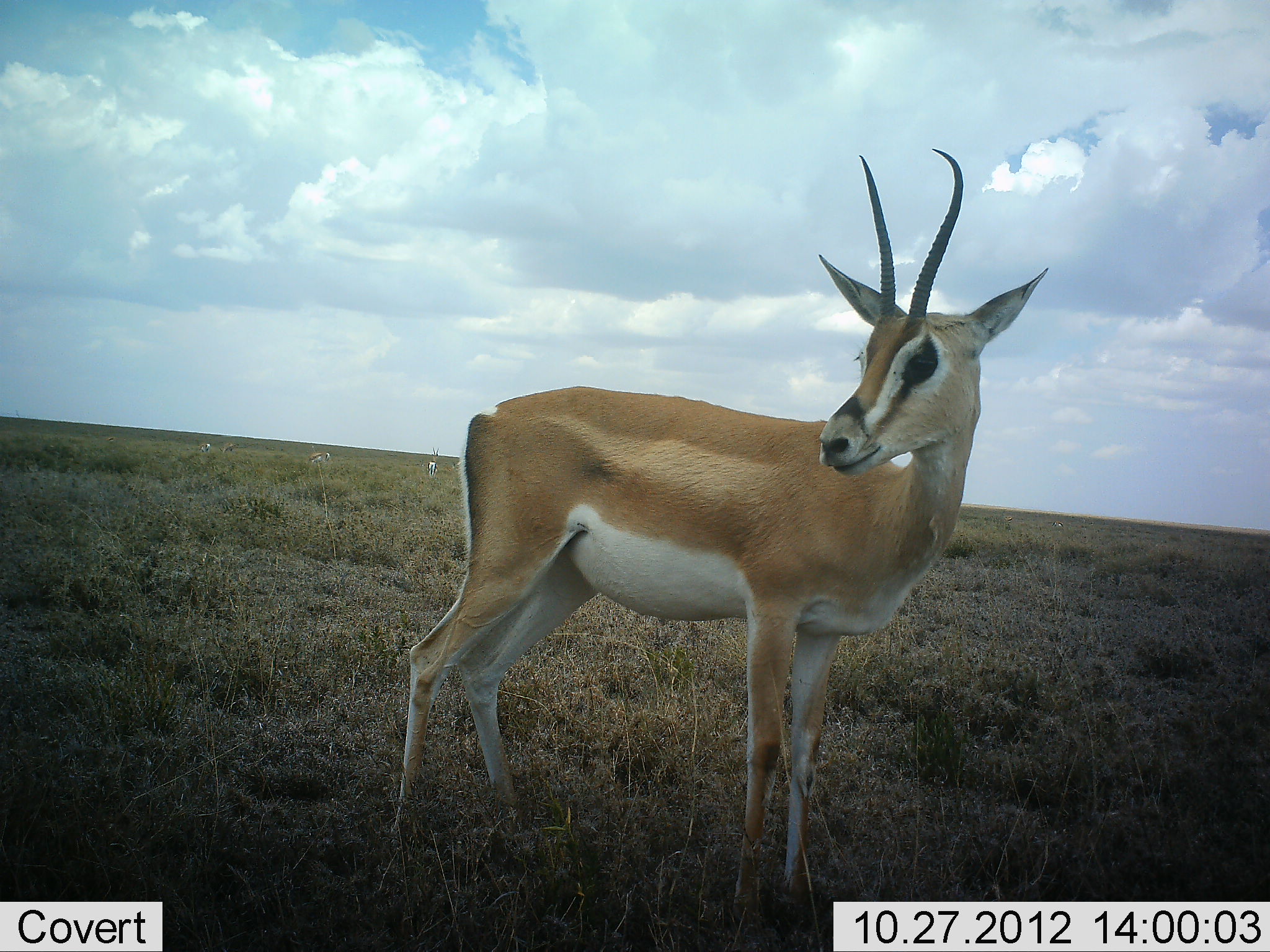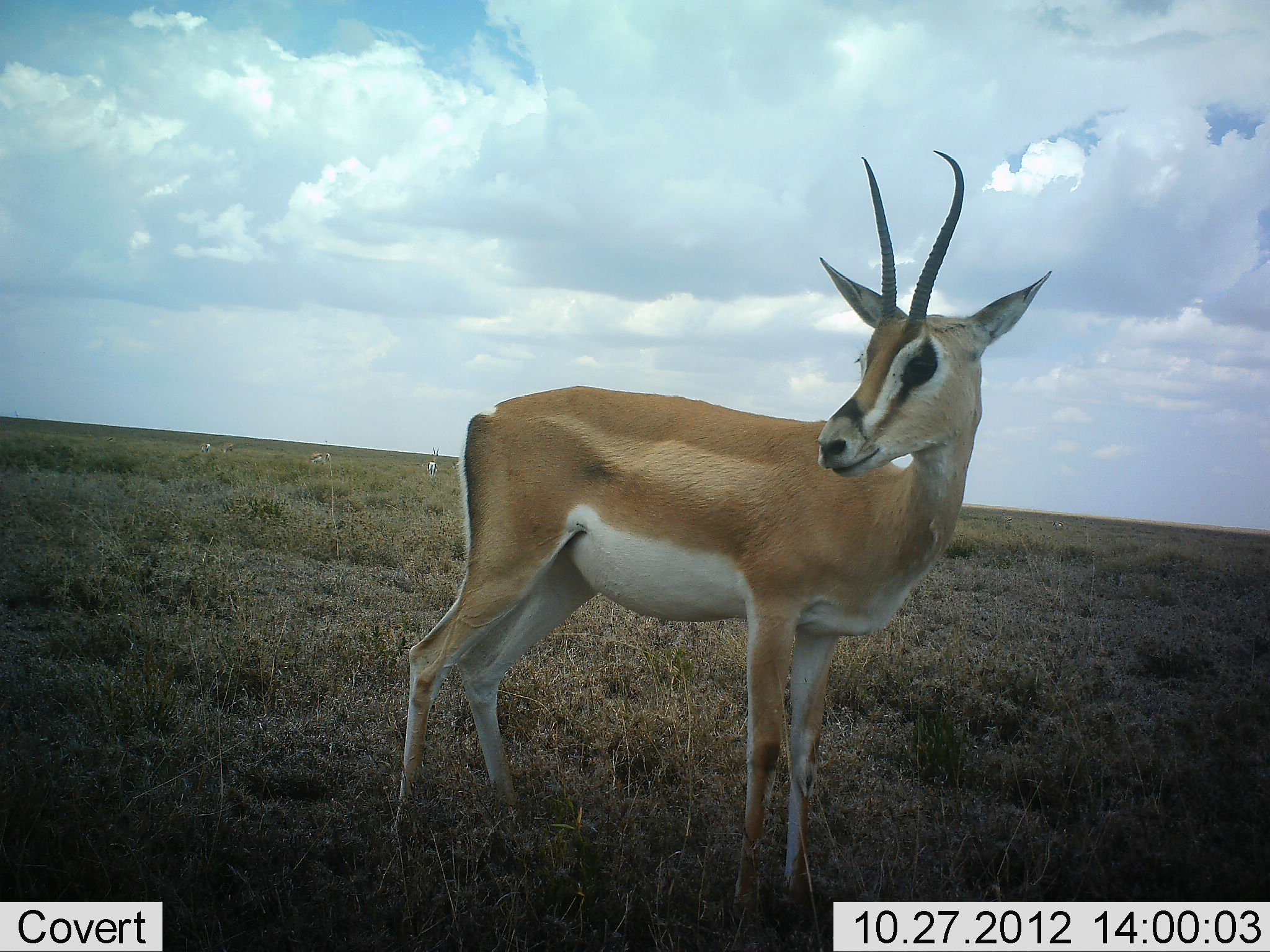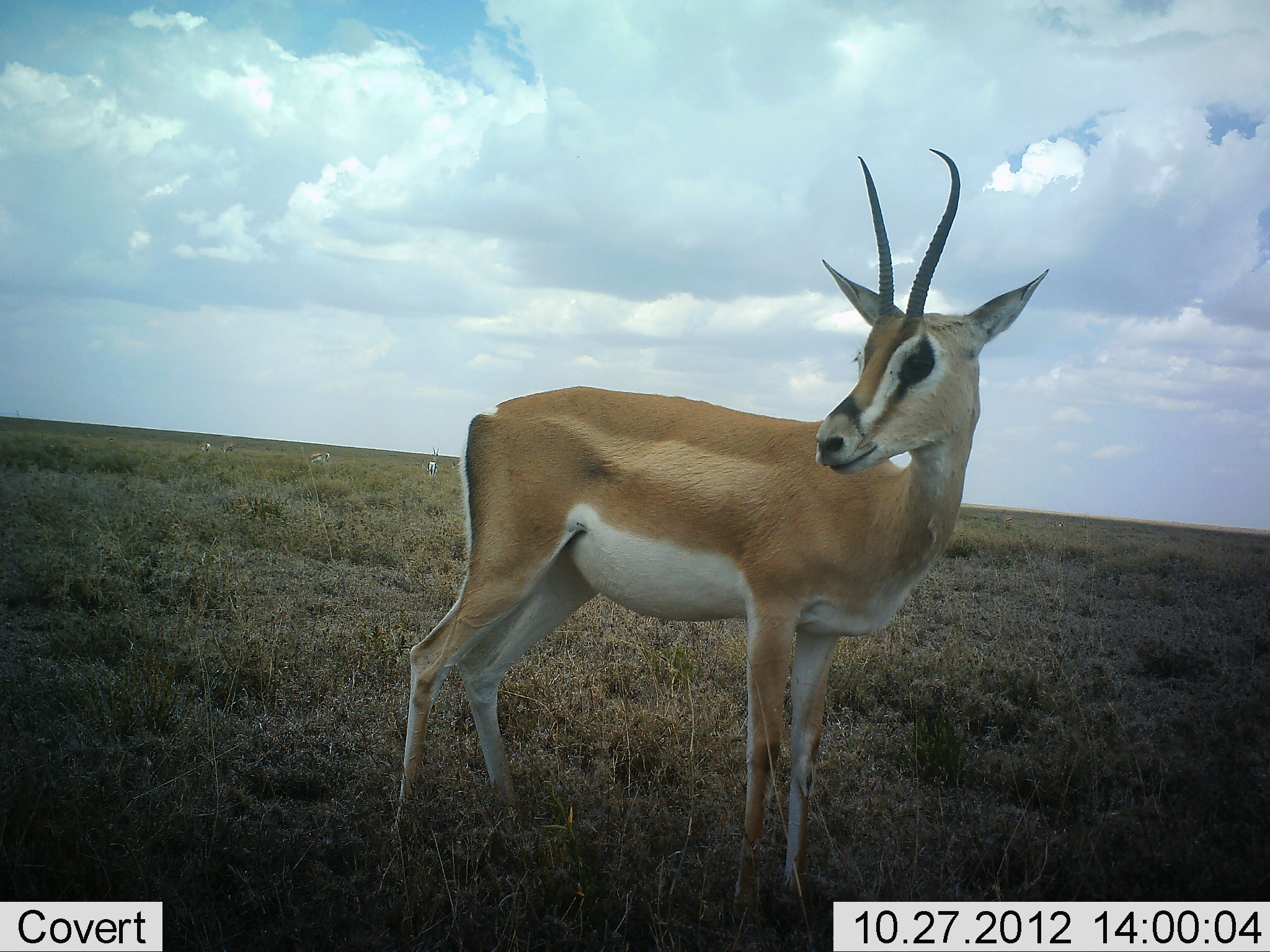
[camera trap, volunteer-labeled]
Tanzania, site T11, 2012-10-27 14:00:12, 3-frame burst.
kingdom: Animalia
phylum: Chordata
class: Mammalia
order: Artiodactyla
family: Bovidae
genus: Nanger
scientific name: Nanger granti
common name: grant's gazelle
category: gazellegrants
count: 1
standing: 100%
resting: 0%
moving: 0%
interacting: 0%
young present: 0%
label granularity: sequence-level